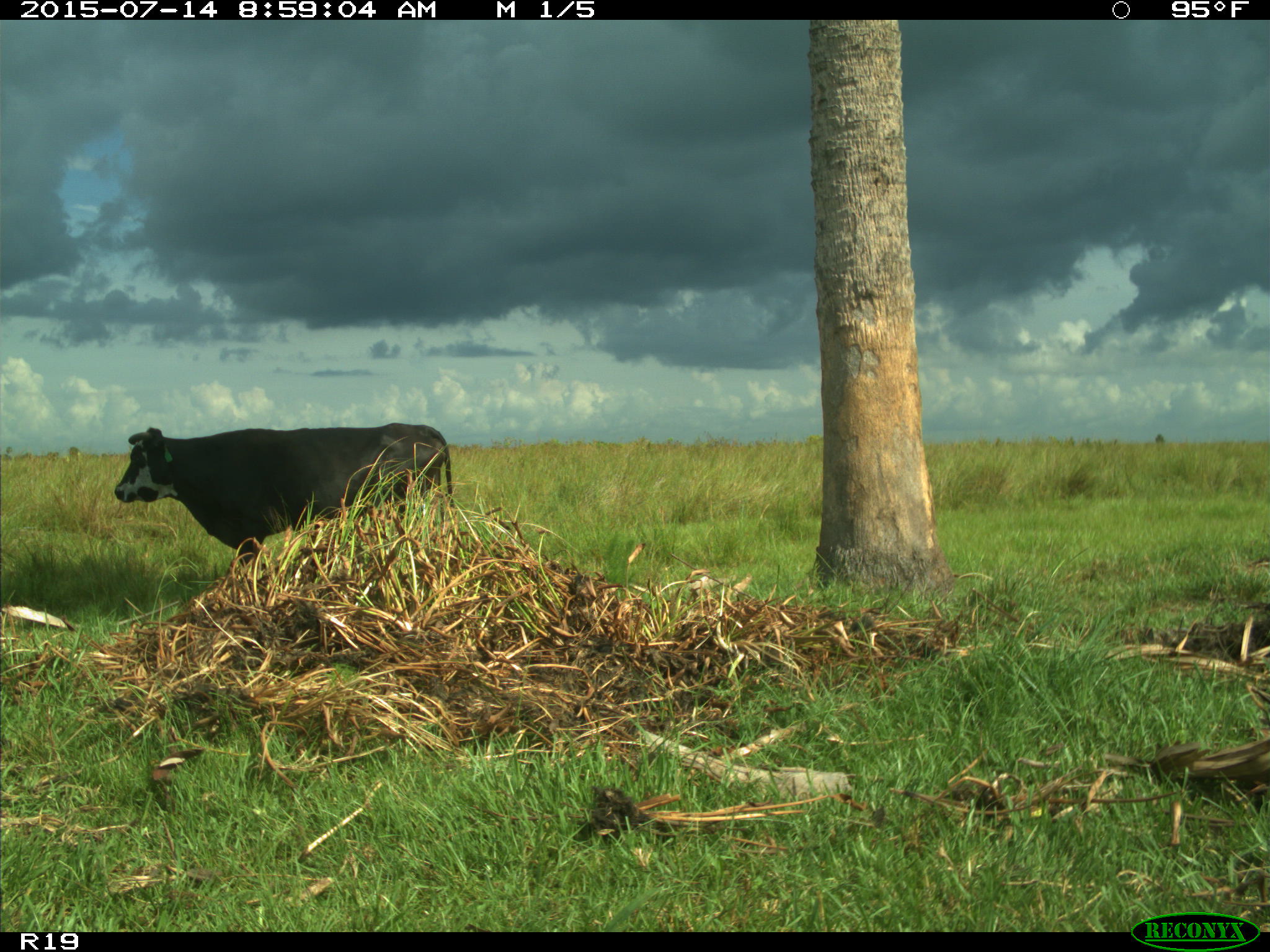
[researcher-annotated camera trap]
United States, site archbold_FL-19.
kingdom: Animalia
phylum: Chordata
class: Mammalia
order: Artiodactyla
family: Bovidae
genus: Bos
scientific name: Bos taurus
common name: domestic cow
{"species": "Bos taurus (domestic cow)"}